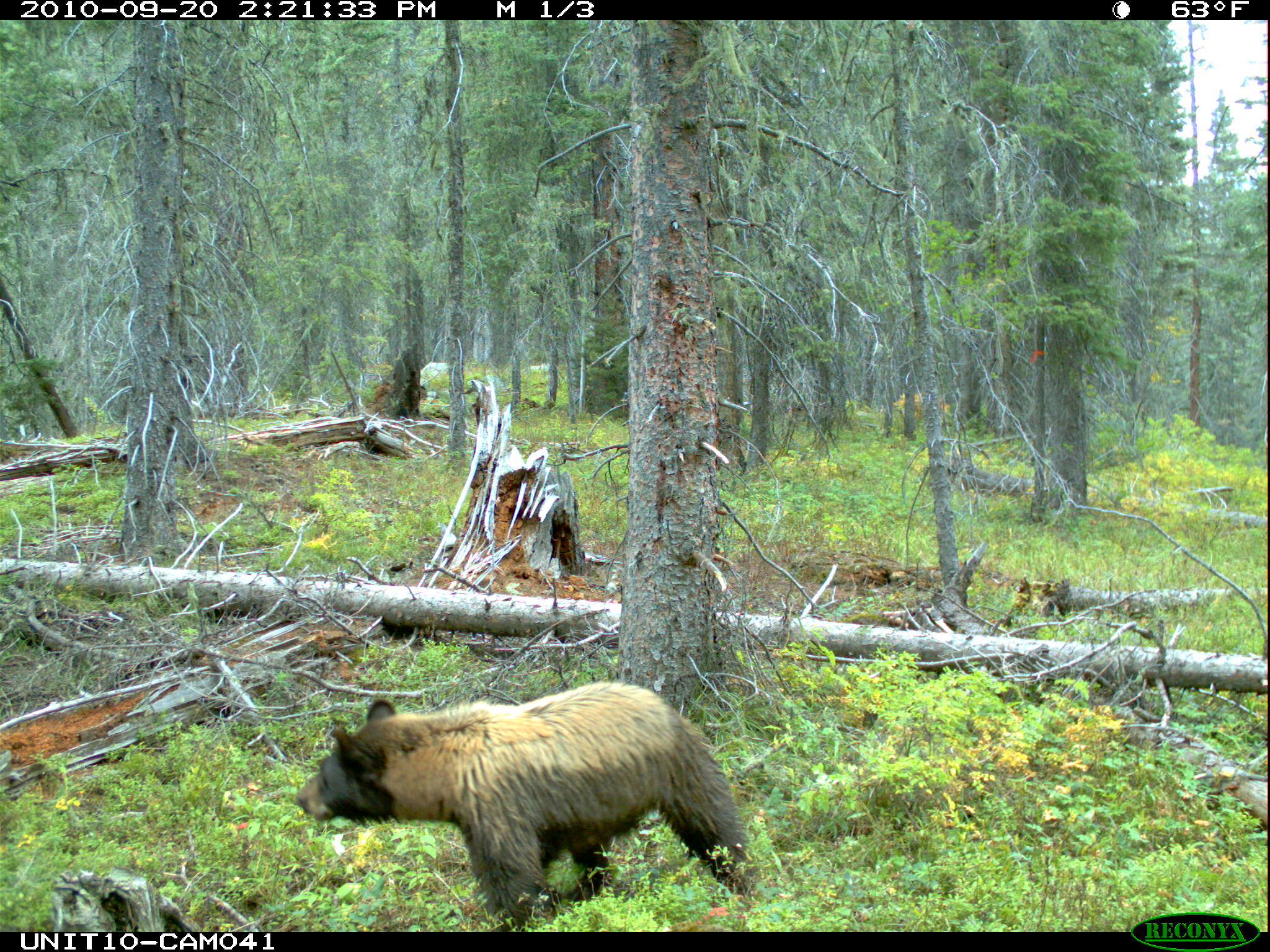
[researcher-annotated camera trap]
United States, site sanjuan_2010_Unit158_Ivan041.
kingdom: Animalia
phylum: Chordata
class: Mammalia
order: Carnivora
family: Ursidae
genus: Ursus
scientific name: Ursus americanus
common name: american black bear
Ursus americanus (american black bear).